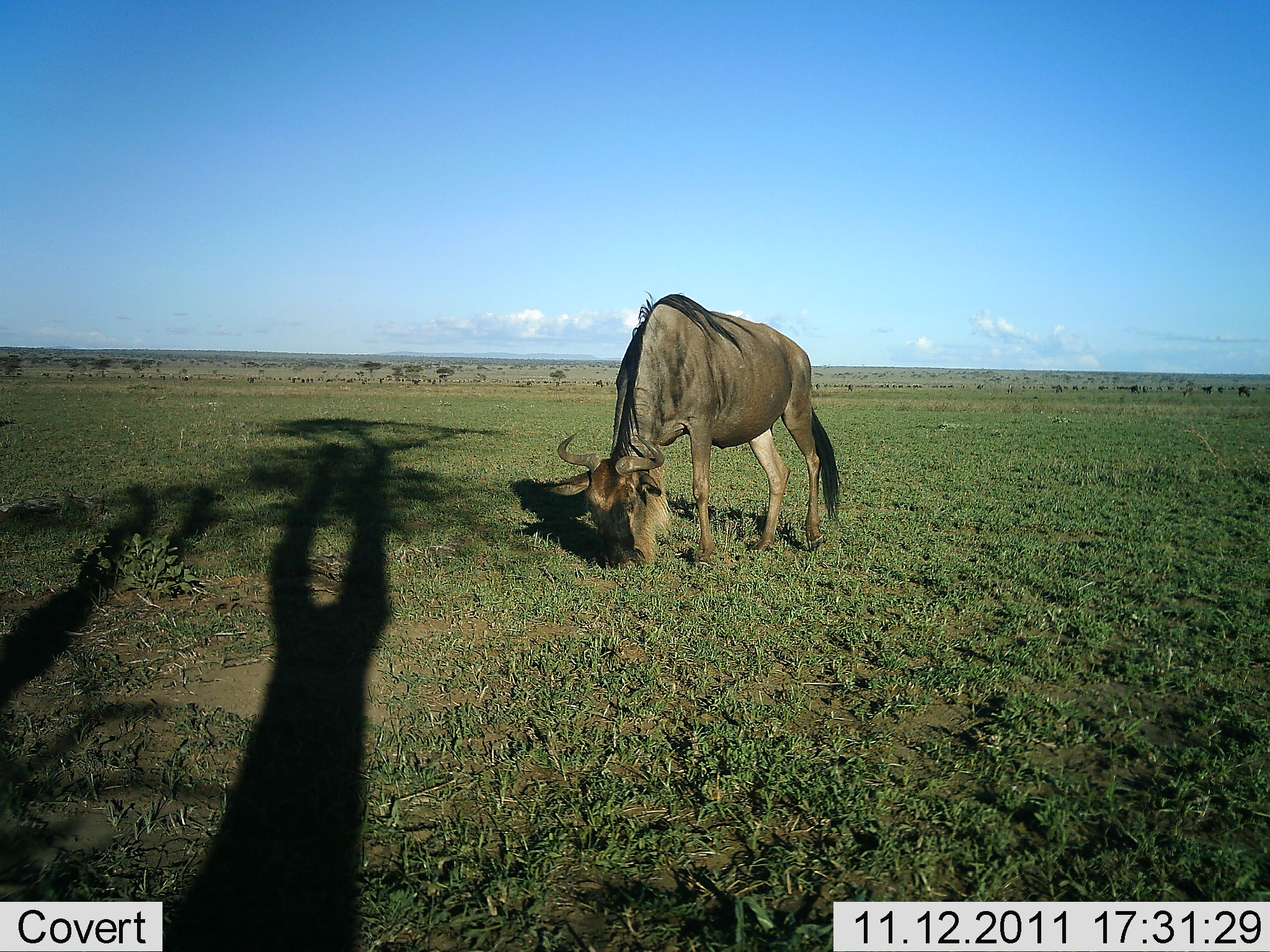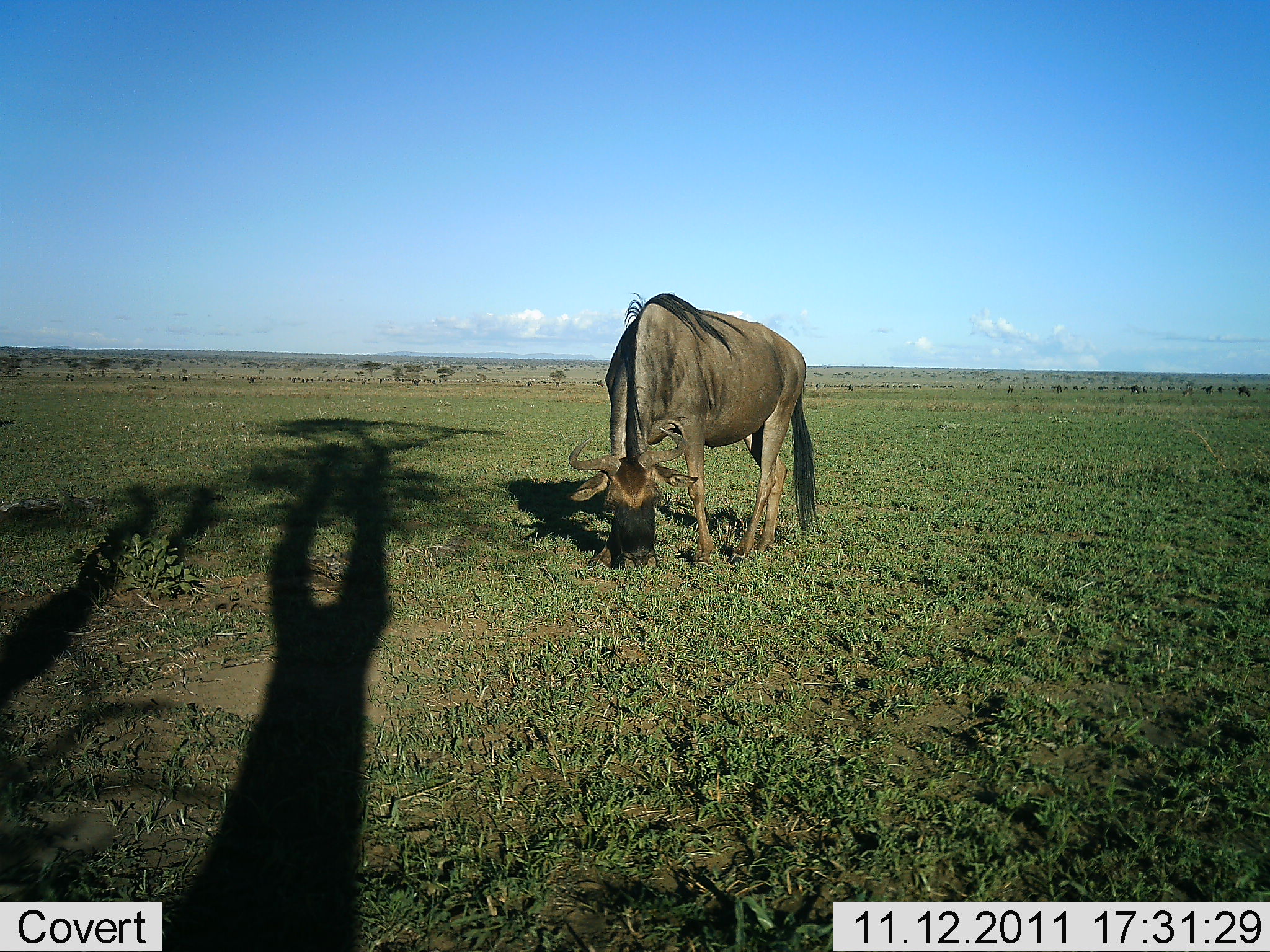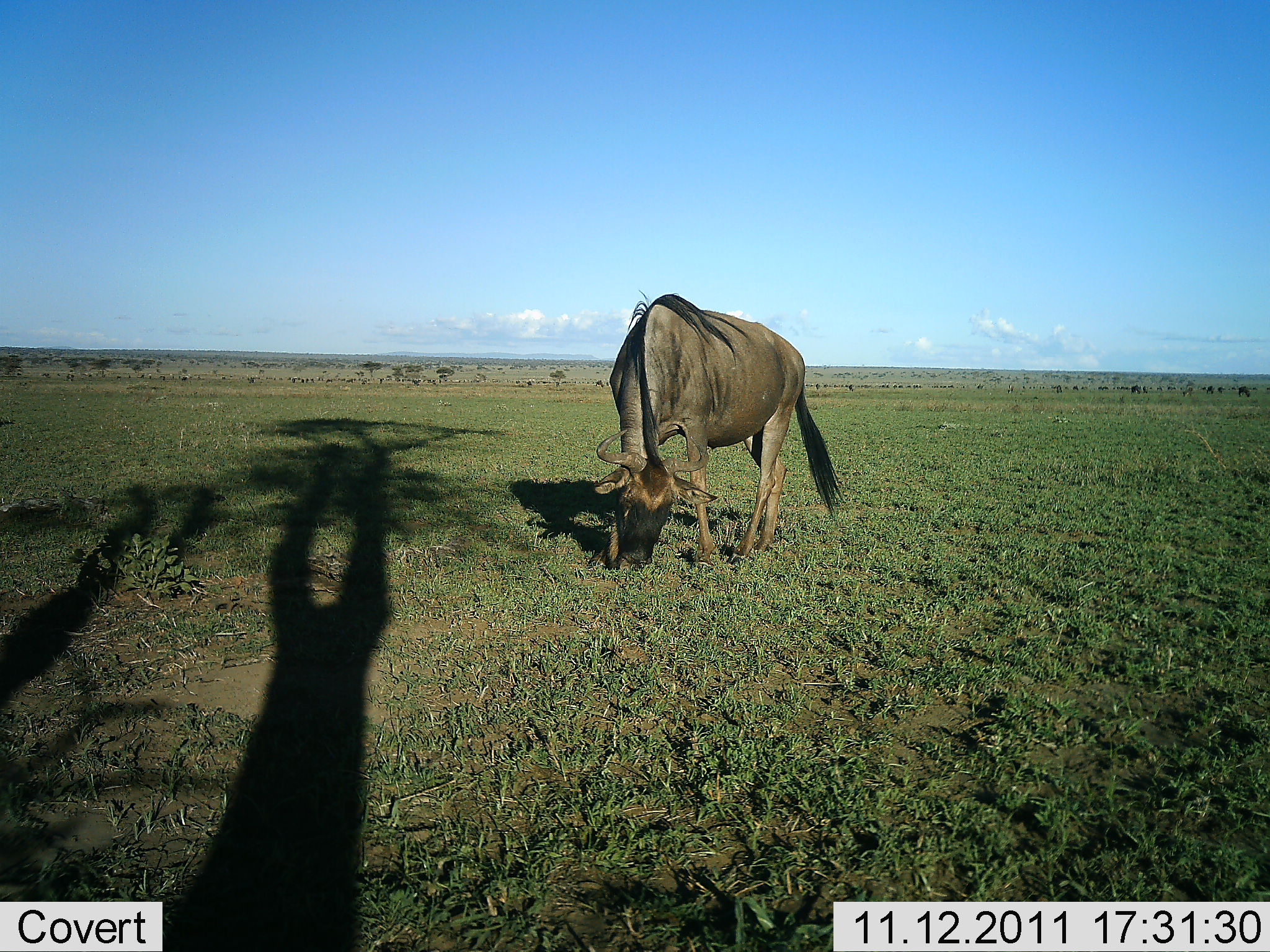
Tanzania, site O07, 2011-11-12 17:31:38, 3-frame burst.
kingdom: Animalia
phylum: Chordata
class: Mammalia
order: Artiodactyla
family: Bovidae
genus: Connochaetes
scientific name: Connochaetes taurinus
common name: blue wildebeest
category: wildebeest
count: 1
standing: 23%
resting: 0%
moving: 0%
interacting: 0%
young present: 0%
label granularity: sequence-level